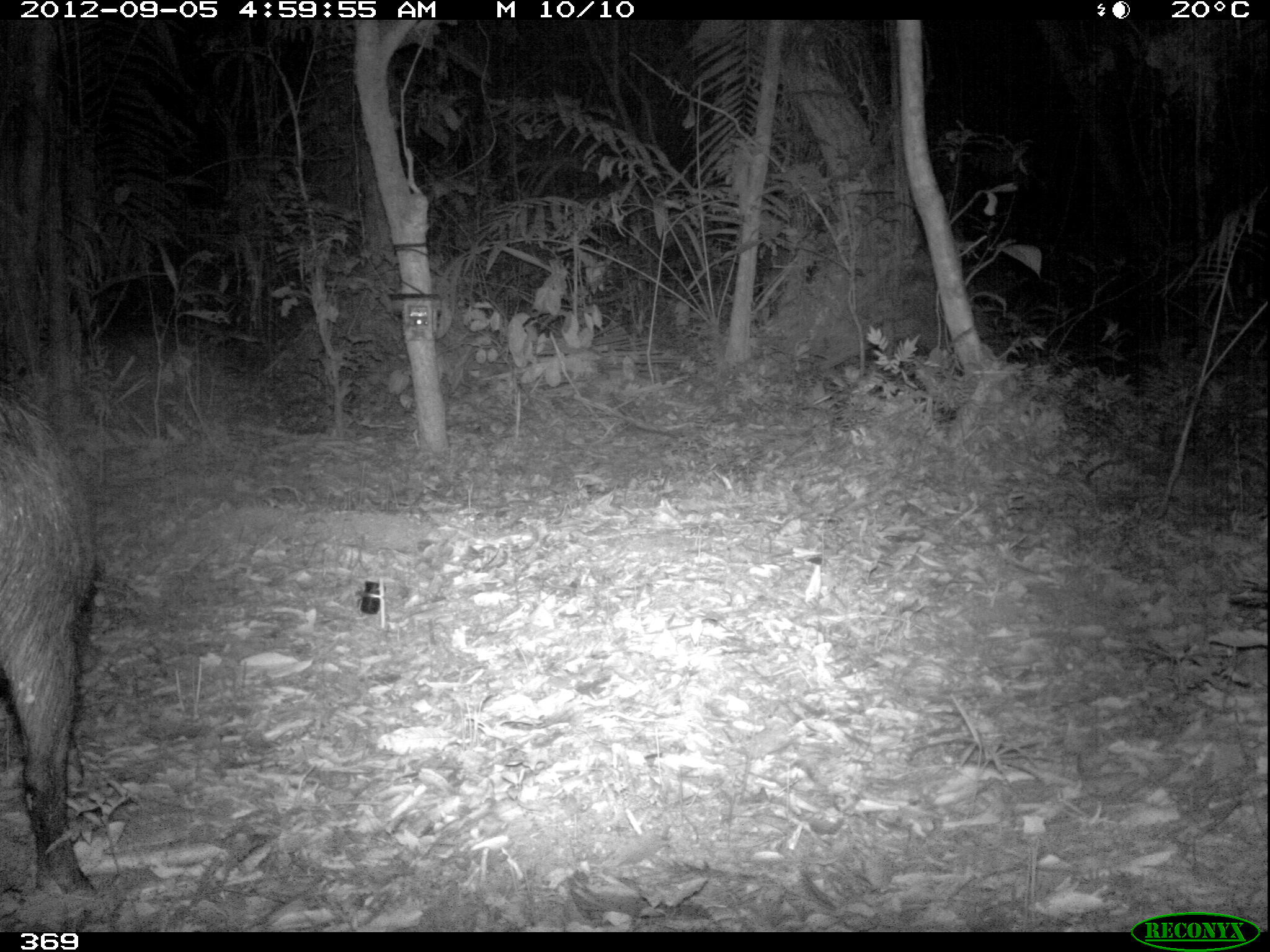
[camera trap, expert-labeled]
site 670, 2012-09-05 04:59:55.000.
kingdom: Animalia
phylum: Chordata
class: Mammalia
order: Artiodactyla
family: Tayassuidae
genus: Tayassu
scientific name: Tayassu pecari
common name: white-lipped peccary